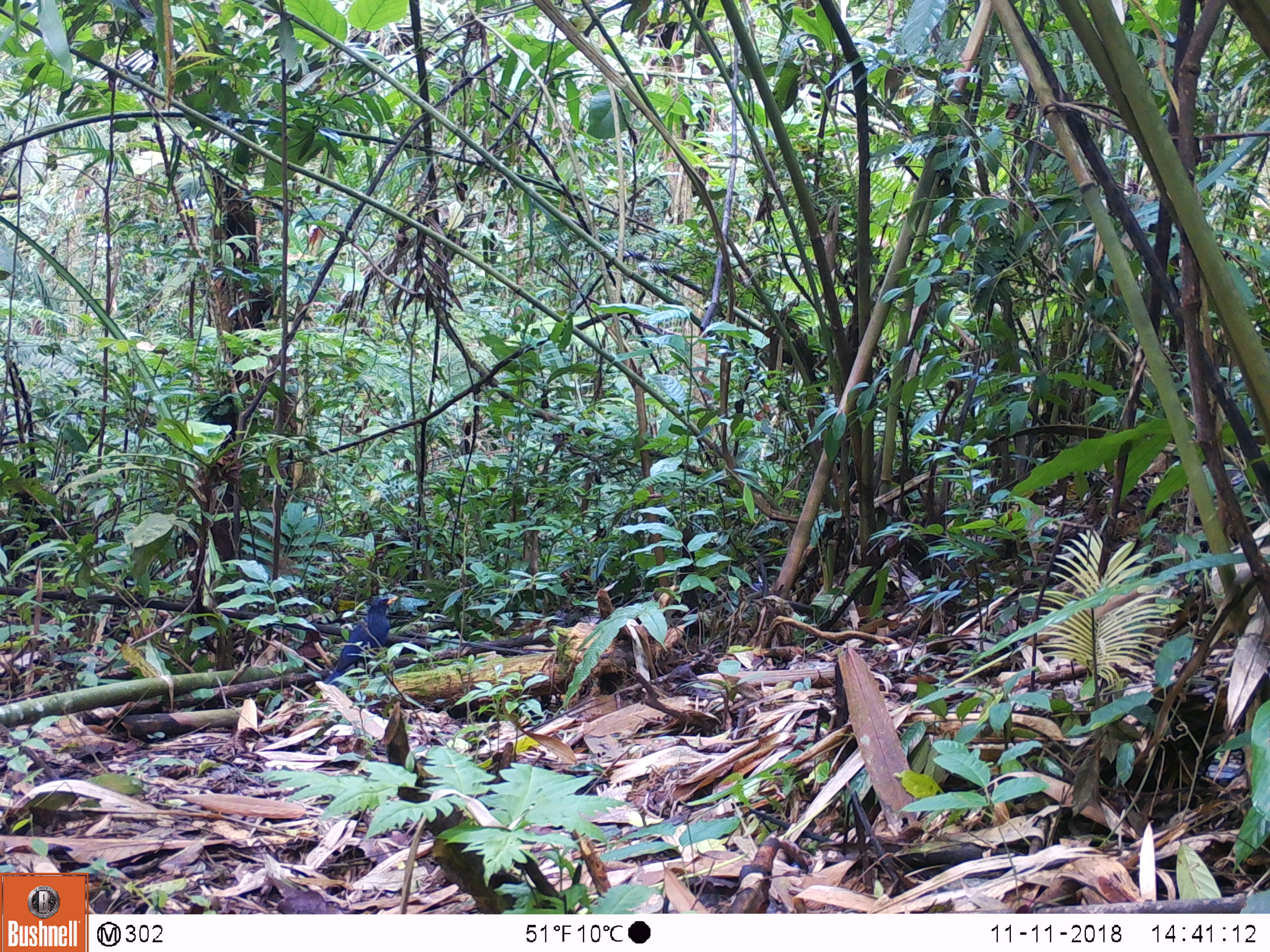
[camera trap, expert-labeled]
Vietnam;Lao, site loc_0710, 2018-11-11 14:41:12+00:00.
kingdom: Animalia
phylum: Chordata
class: Aves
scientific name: Aves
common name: bird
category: unidentified bird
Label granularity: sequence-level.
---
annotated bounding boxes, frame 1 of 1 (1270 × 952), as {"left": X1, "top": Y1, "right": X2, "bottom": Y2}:
unidentified bird: {"left": 324, "top": 596, "right": 398, "bottom": 687}